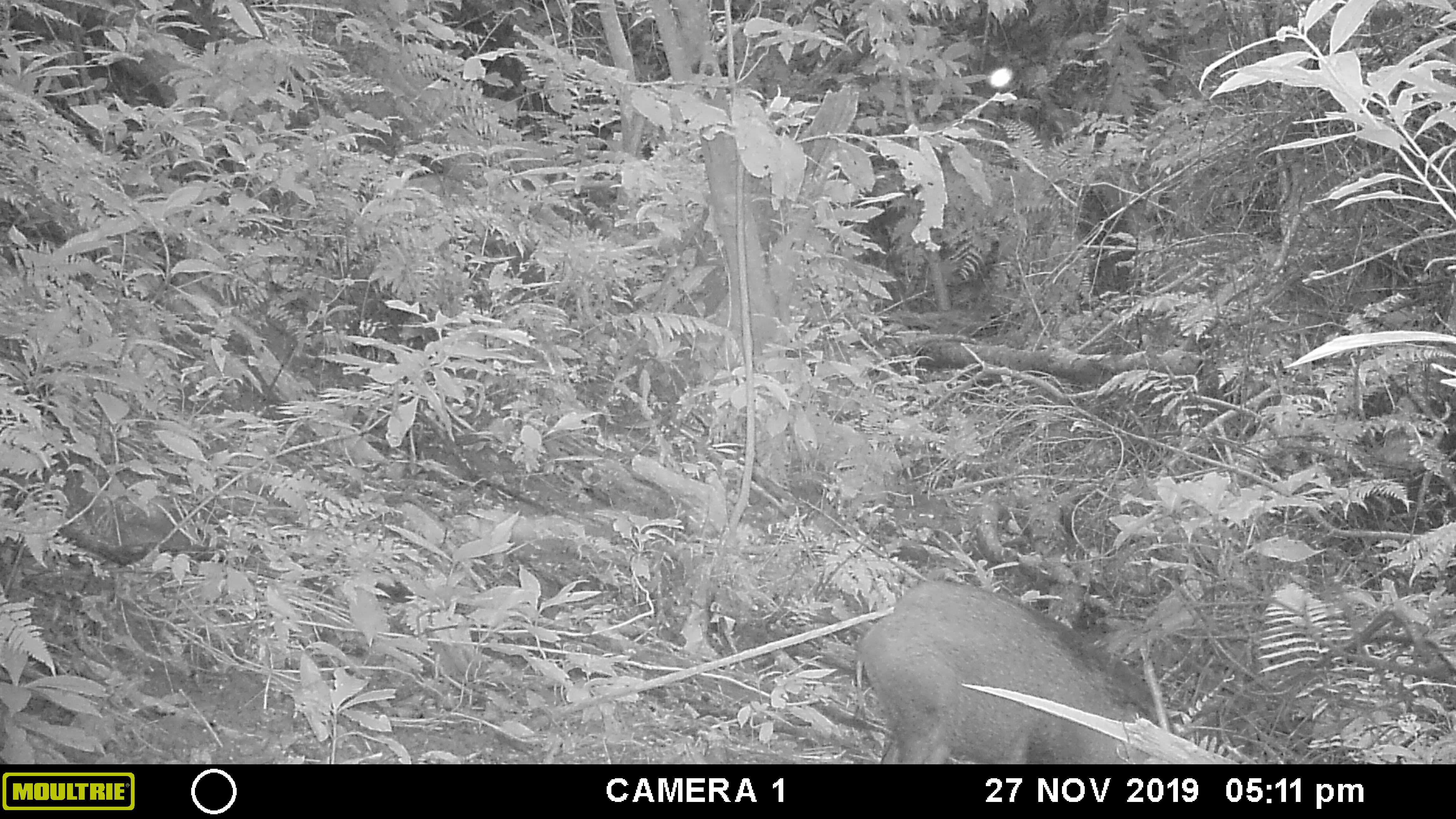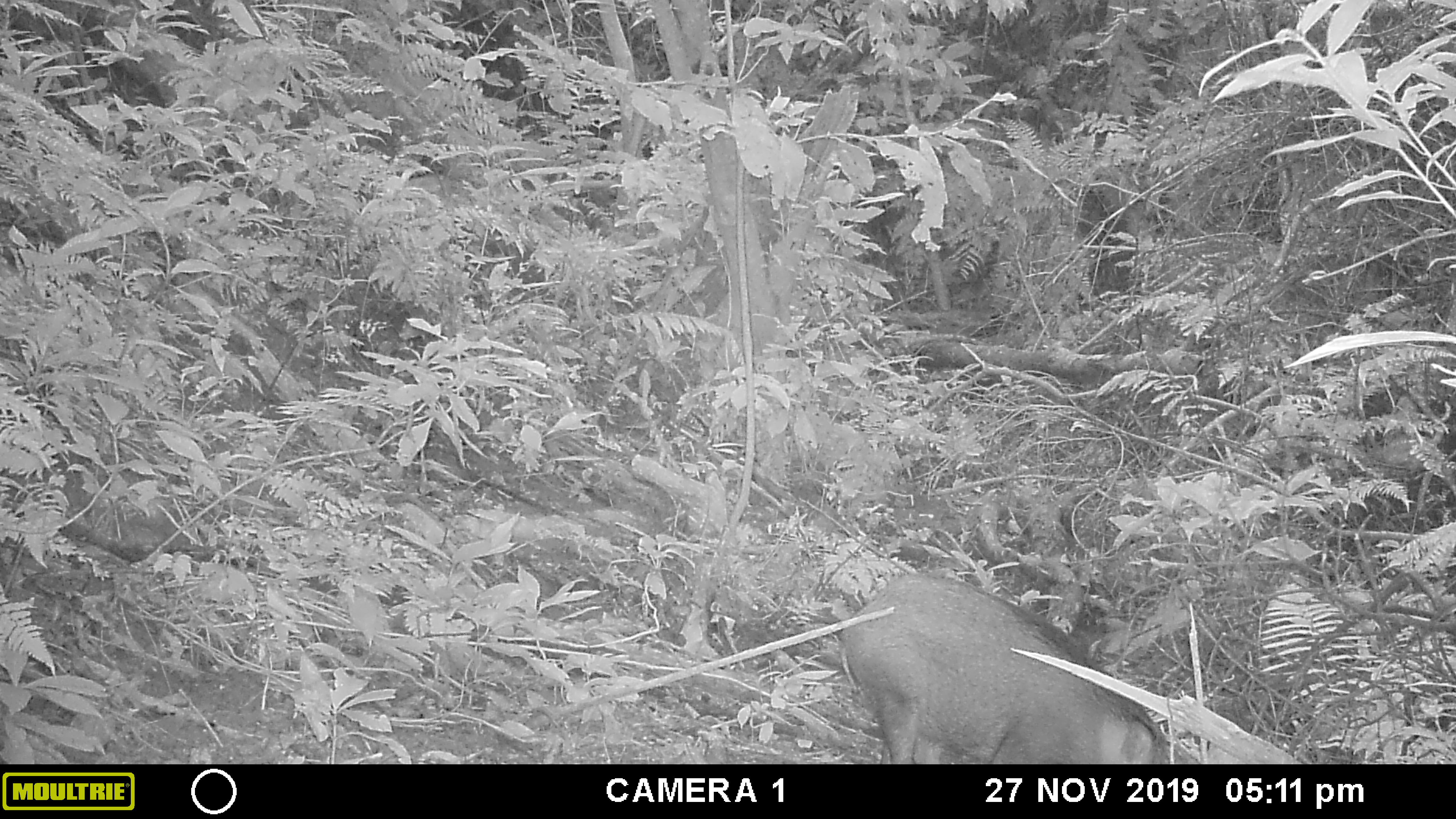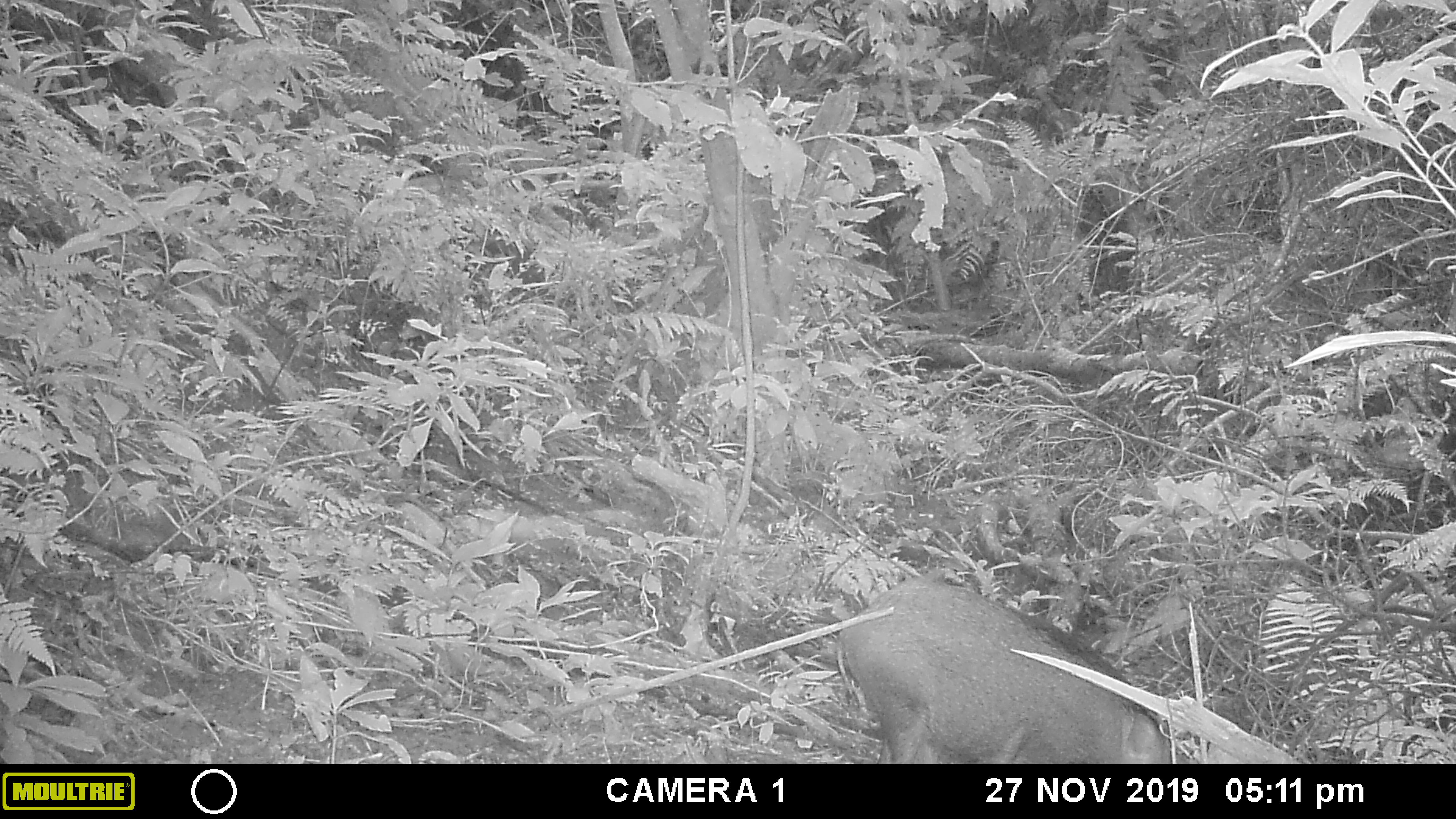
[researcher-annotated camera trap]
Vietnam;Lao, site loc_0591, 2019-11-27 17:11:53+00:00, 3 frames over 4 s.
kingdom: Animalia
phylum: Chordata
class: Mammalia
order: Artiodactyla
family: Suidae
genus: Sus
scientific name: Sus scrofa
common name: eurasian wild pig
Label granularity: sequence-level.